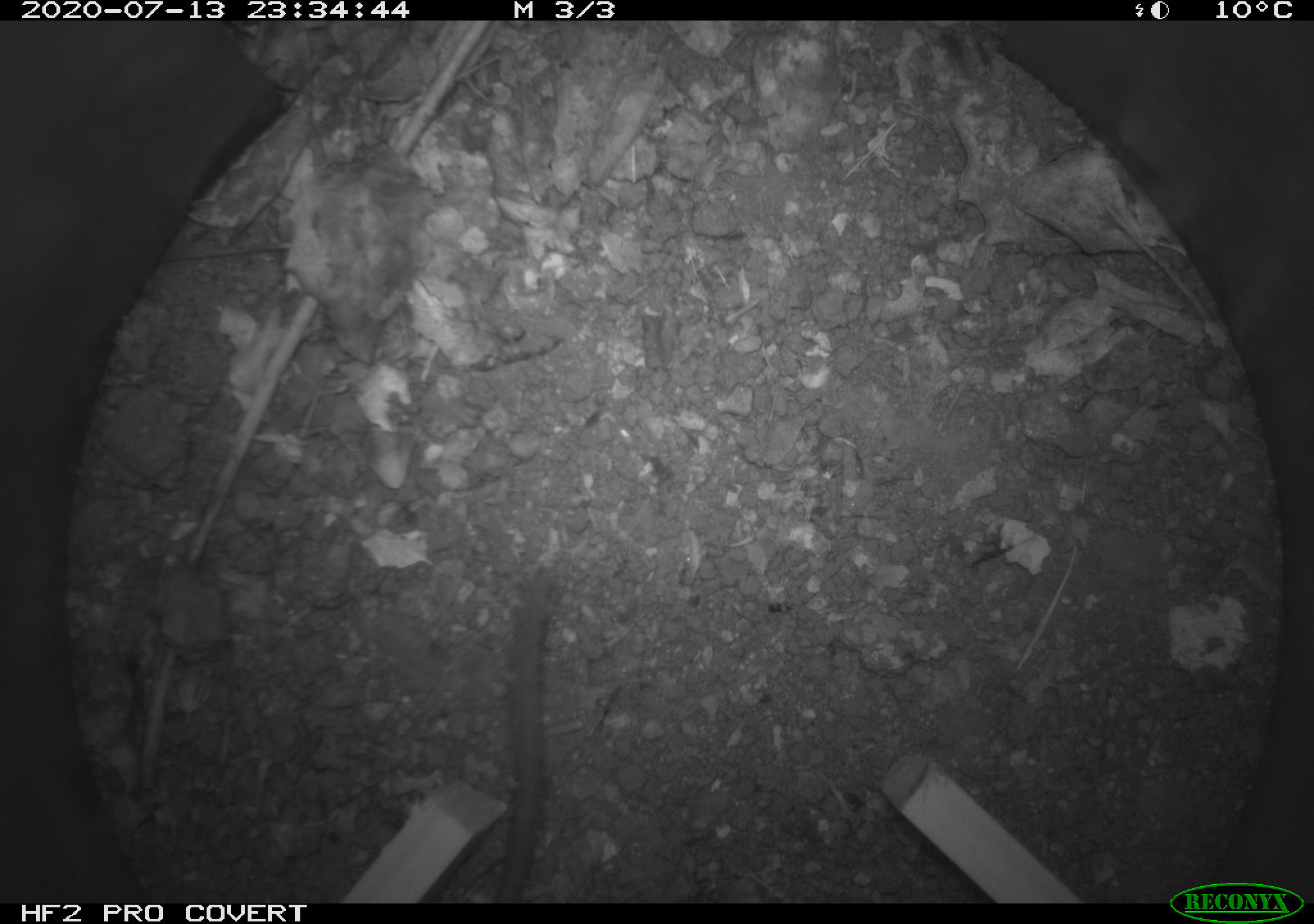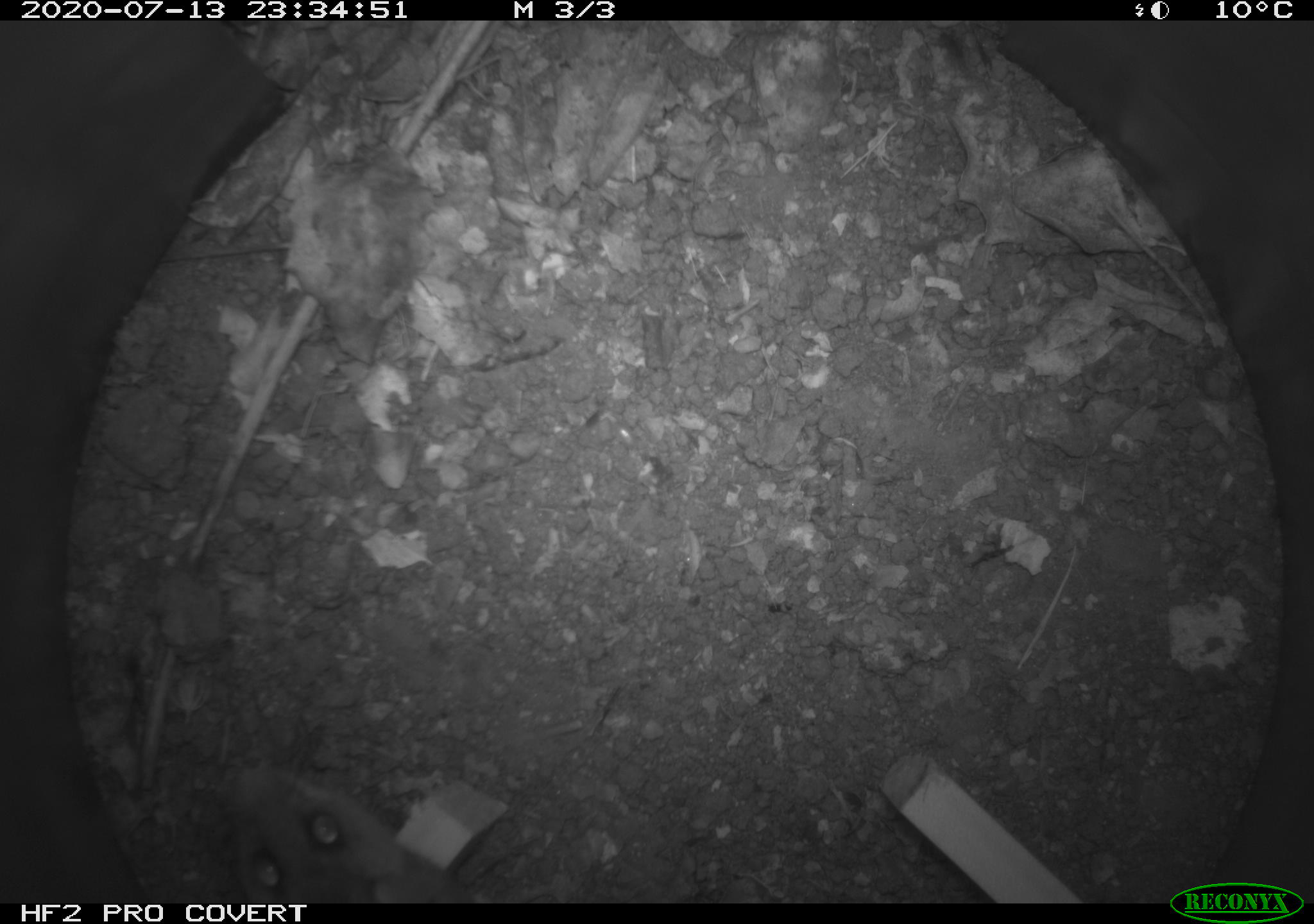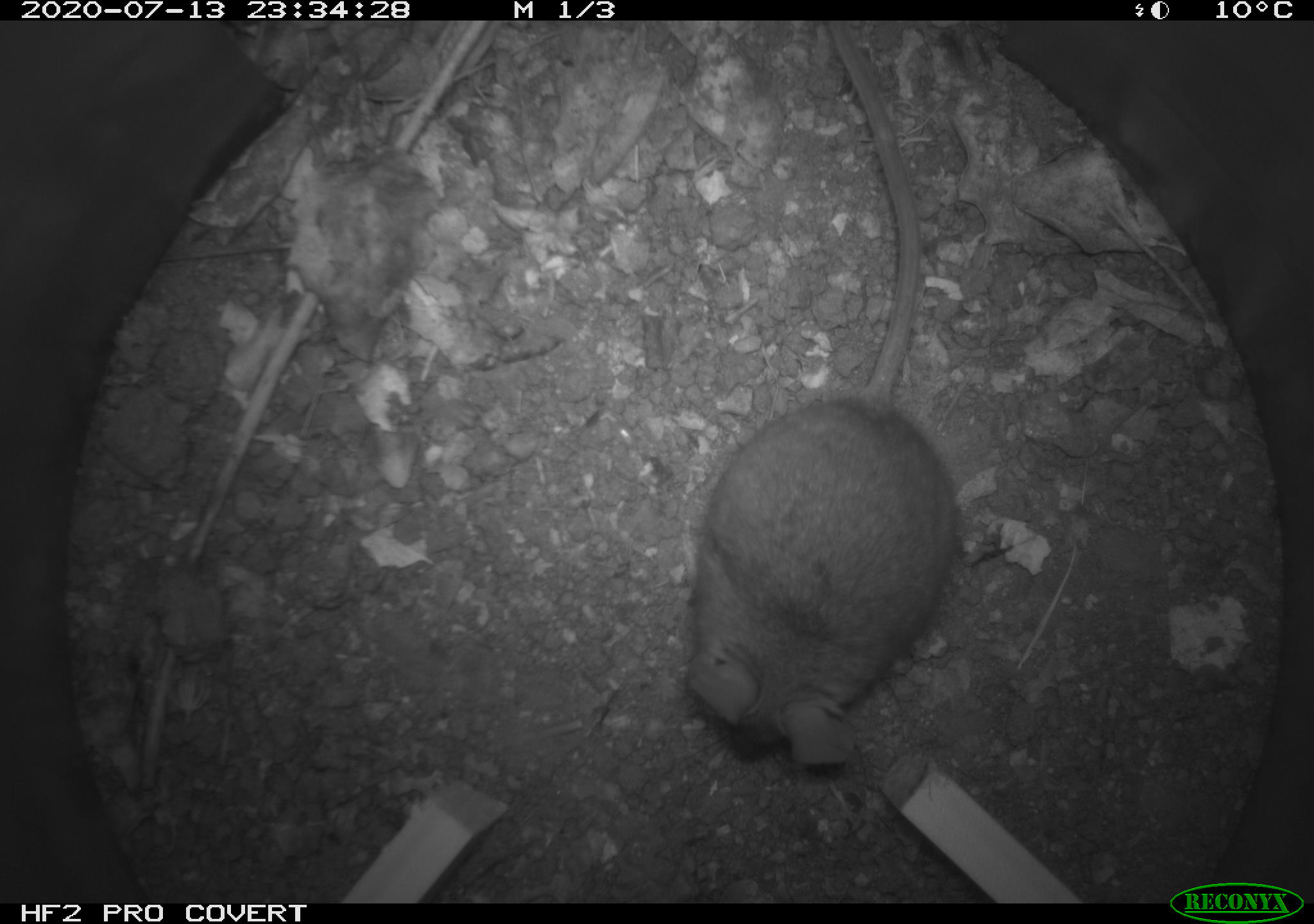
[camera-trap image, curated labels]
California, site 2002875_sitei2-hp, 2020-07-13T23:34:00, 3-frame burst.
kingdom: Animalia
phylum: Chordata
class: Mammalia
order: Rodentia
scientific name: Rodentia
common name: rodent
Rodent (Rodentia).